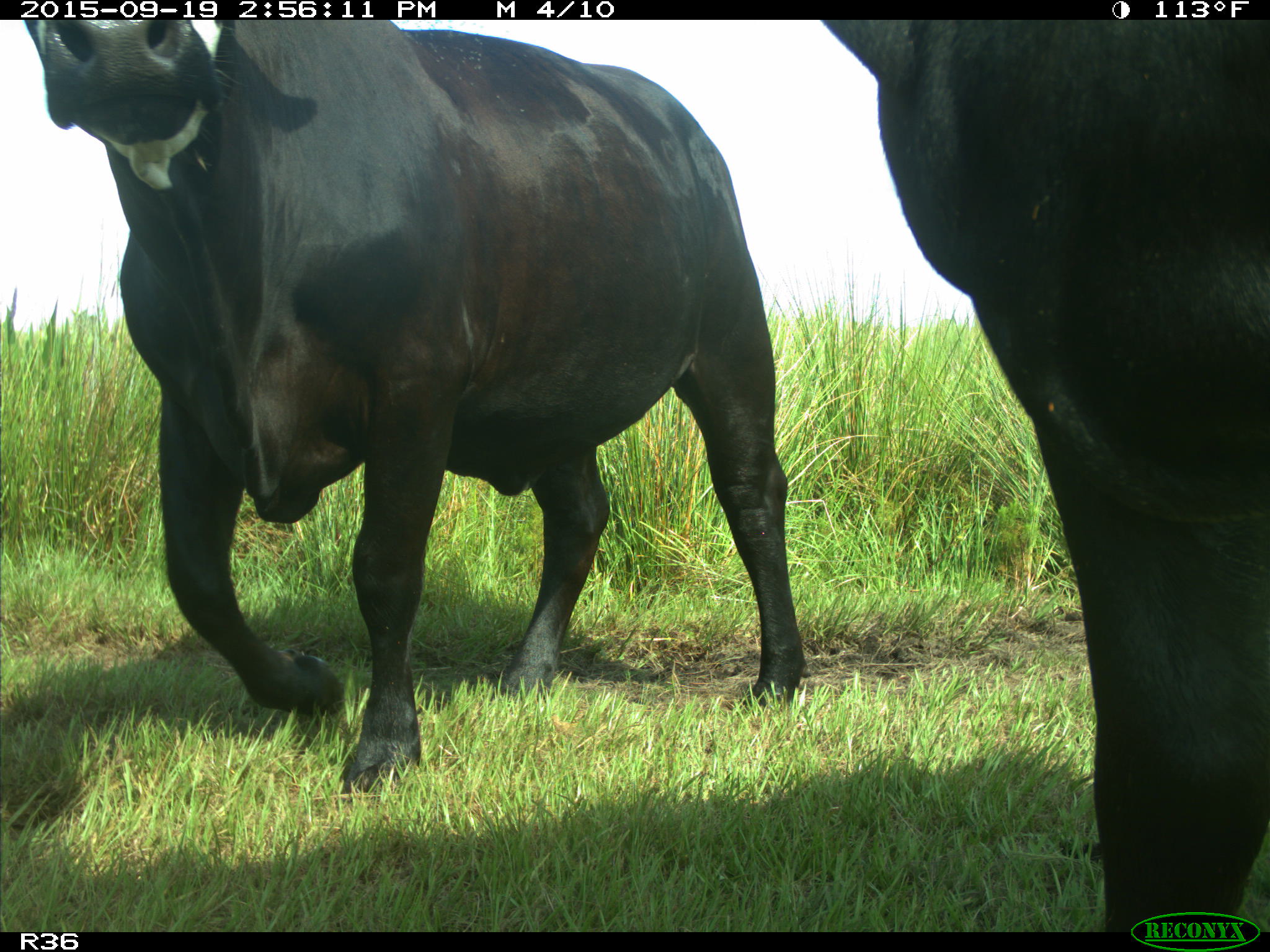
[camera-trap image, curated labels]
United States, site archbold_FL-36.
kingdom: Animalia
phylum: Chordata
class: Mammalia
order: Artiodactyla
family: Bovidae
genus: Bos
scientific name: Bos taurus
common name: domestic cow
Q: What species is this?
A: Bos taurus (domestic cow).